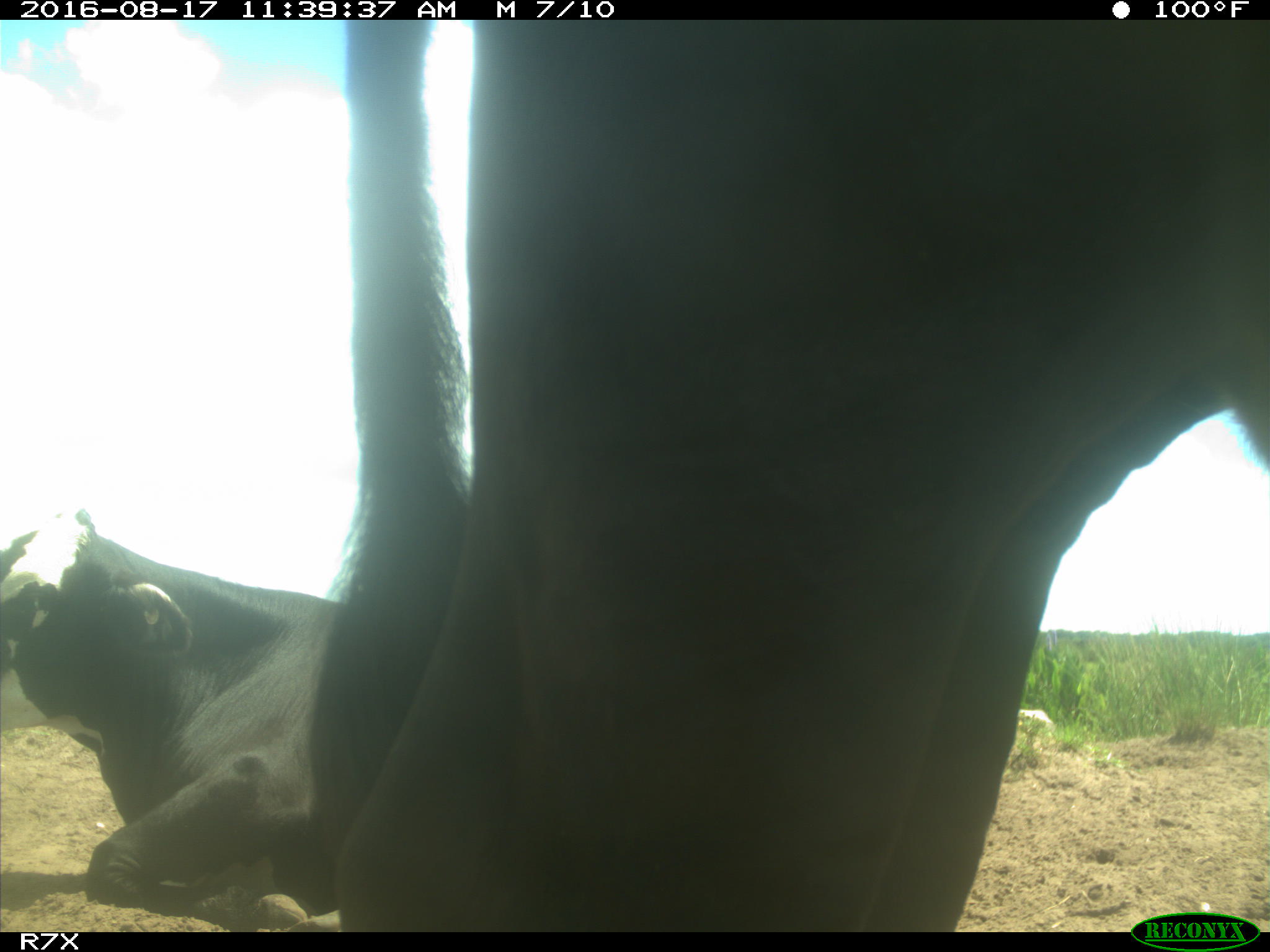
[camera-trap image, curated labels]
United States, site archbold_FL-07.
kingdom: Animalia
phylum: Chordata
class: Mammalia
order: Artiodactyla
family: Bovidae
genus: Bos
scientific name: Bos taurus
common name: domestic cow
Bos taurus (domestic cow).